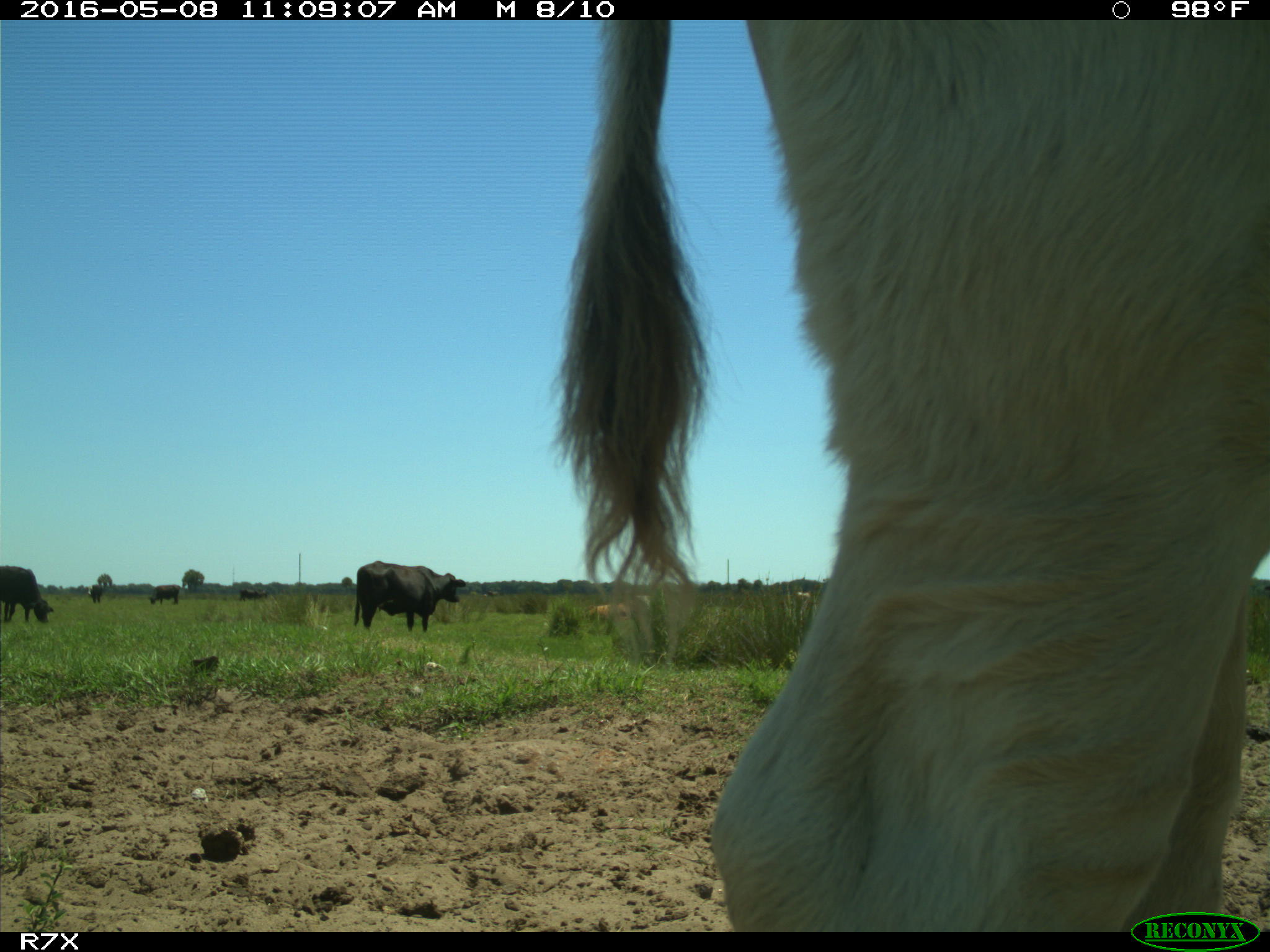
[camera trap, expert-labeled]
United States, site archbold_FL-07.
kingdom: Animalia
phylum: Chordata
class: Mammalia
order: Artiodactyla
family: Bovidae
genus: Bos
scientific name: Bos taurus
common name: domestic cow